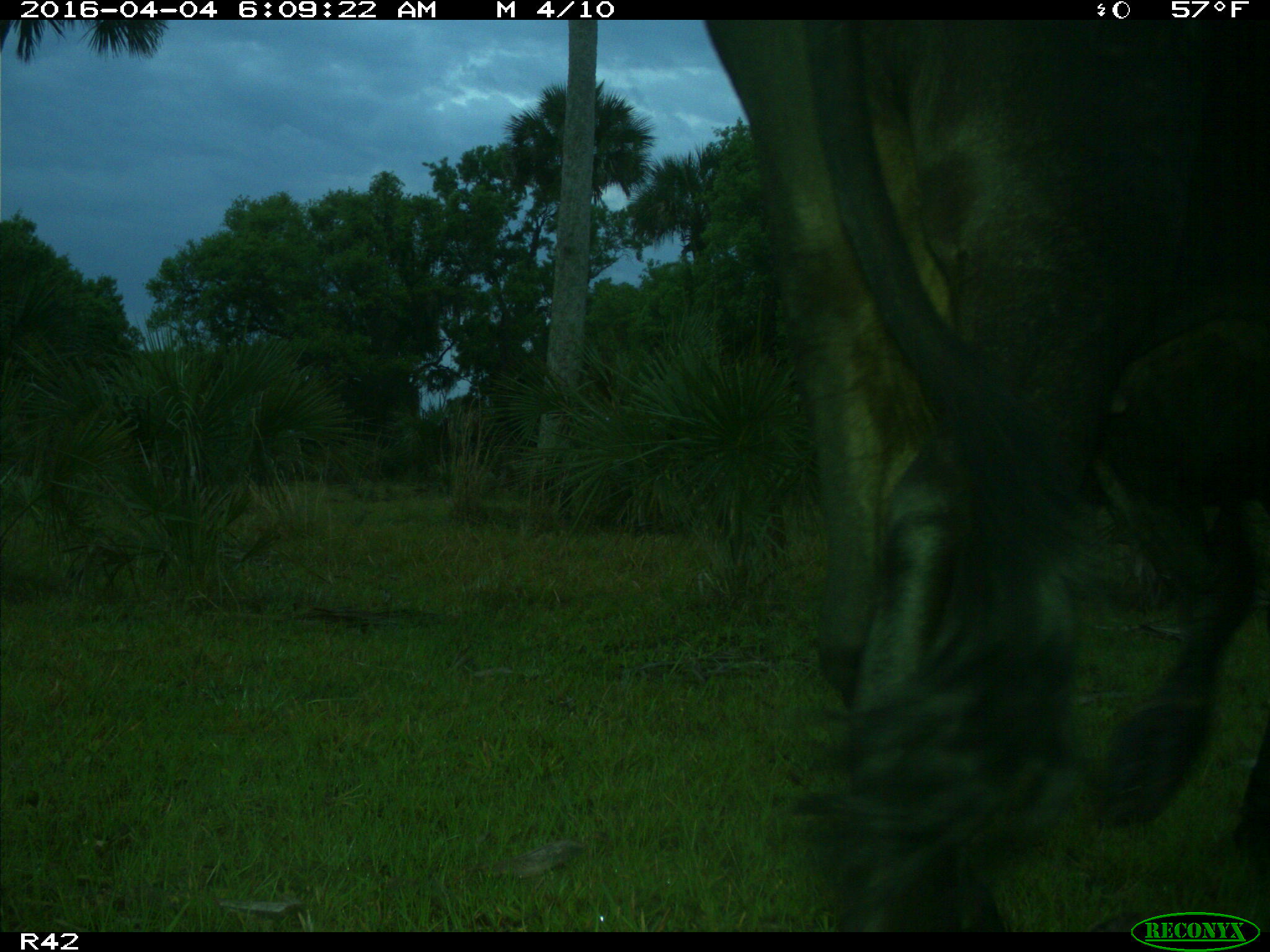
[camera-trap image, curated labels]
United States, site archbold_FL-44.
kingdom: Animalia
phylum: Chordata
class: Mammalia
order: Artiodactyla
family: Bovidae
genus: Bos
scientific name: Bos taurus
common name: domestic cow